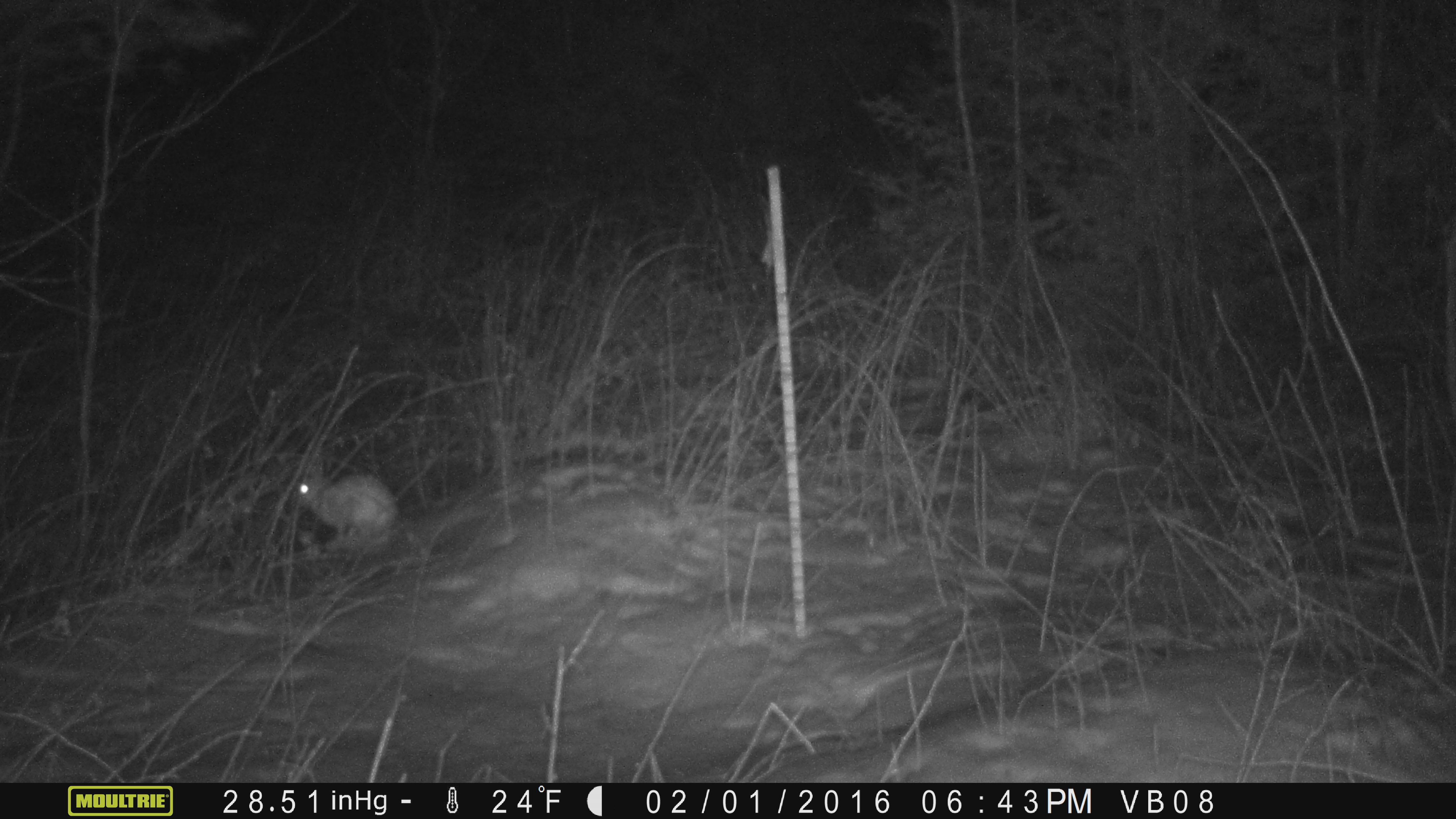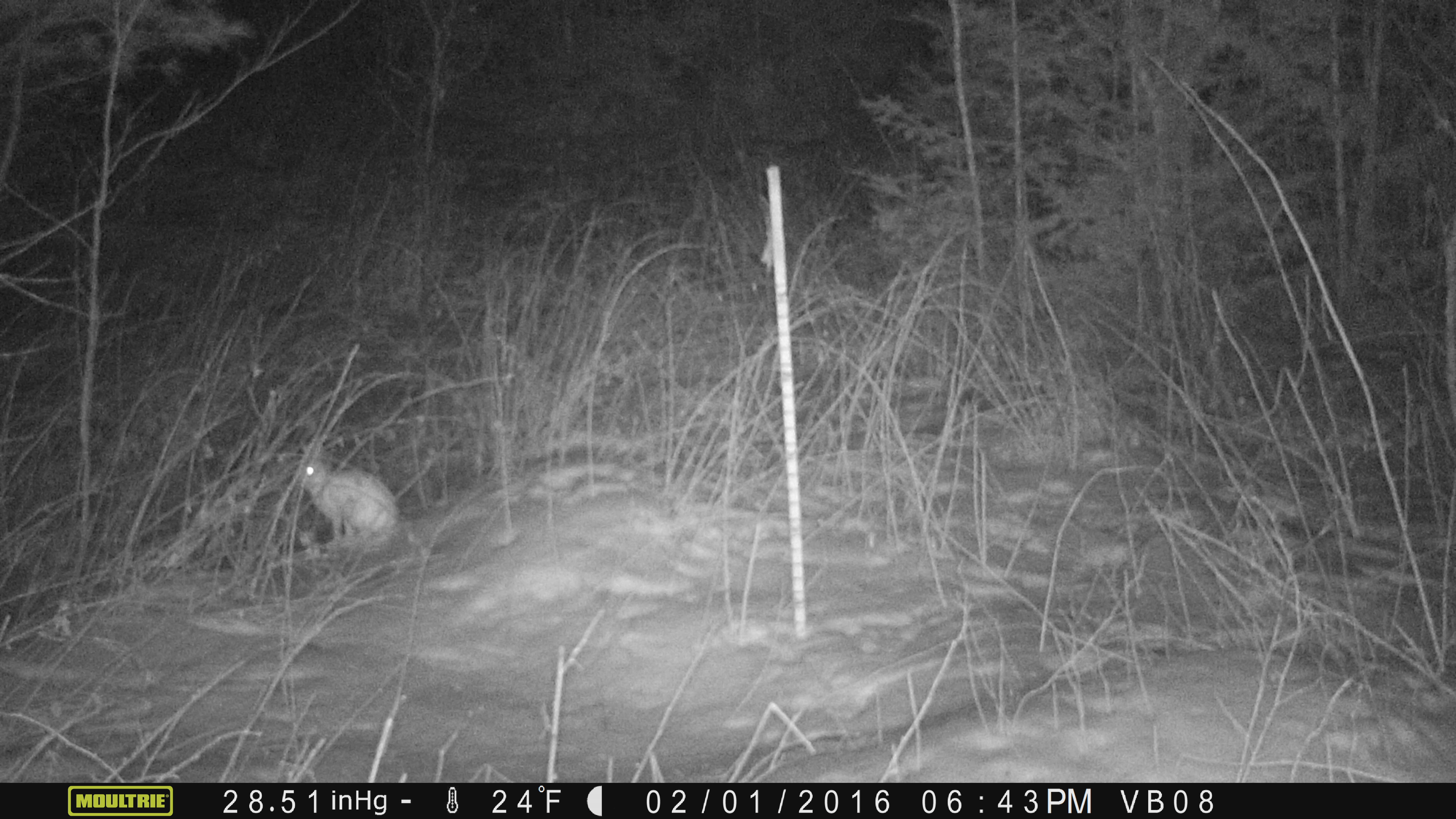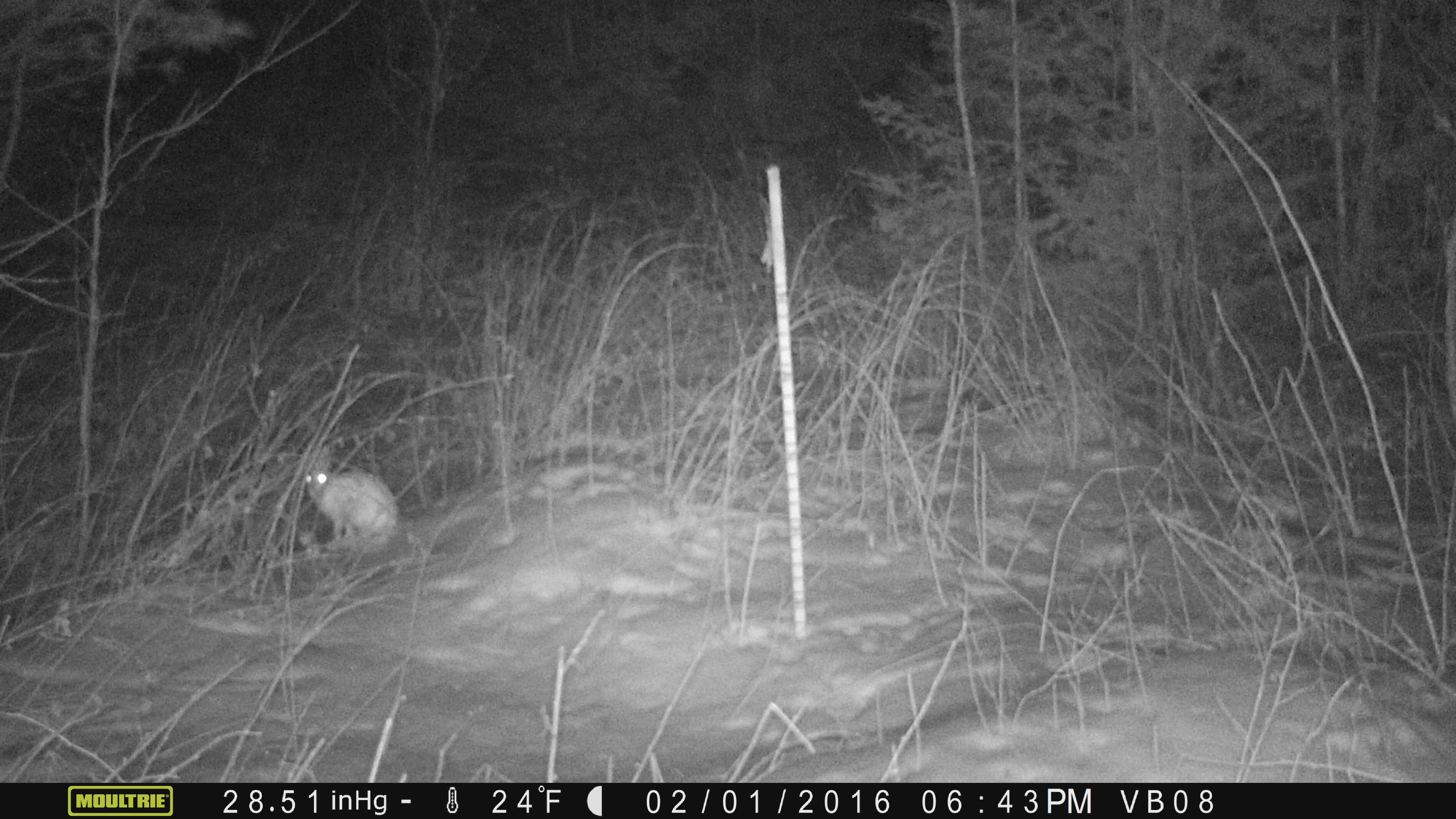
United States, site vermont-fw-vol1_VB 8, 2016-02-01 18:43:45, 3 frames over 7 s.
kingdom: Animalia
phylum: Chordata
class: Mammalia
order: Lagomorpha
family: Leporidae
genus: Lepus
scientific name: Lepus americanus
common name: snowshoe hare